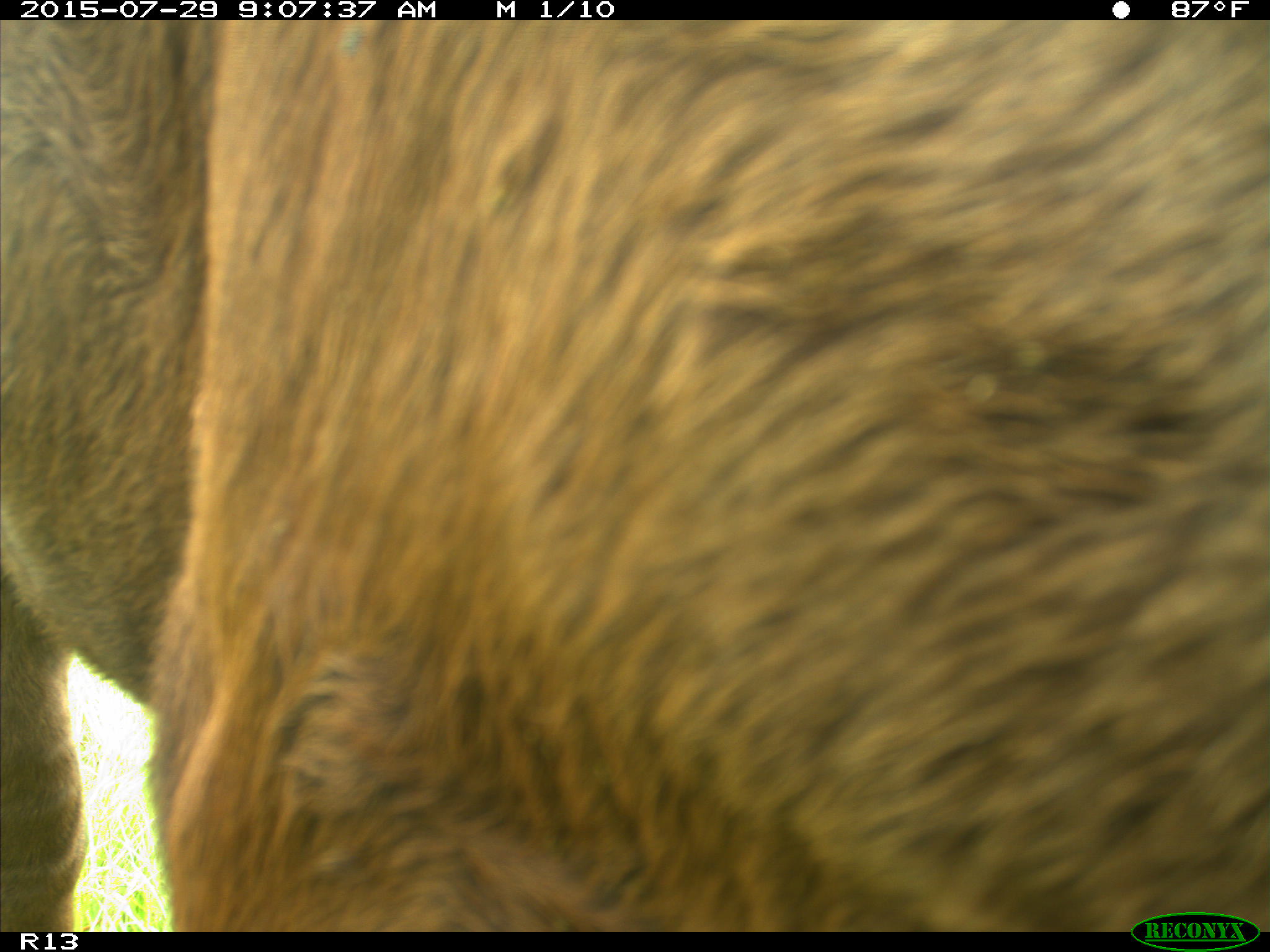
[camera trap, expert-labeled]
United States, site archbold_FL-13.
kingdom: Animalia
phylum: Chordata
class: Mammalia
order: Artiodactyla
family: Bovidae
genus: Bos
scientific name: Bos taurus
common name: domestic cow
Bos taurus (domestic cow).